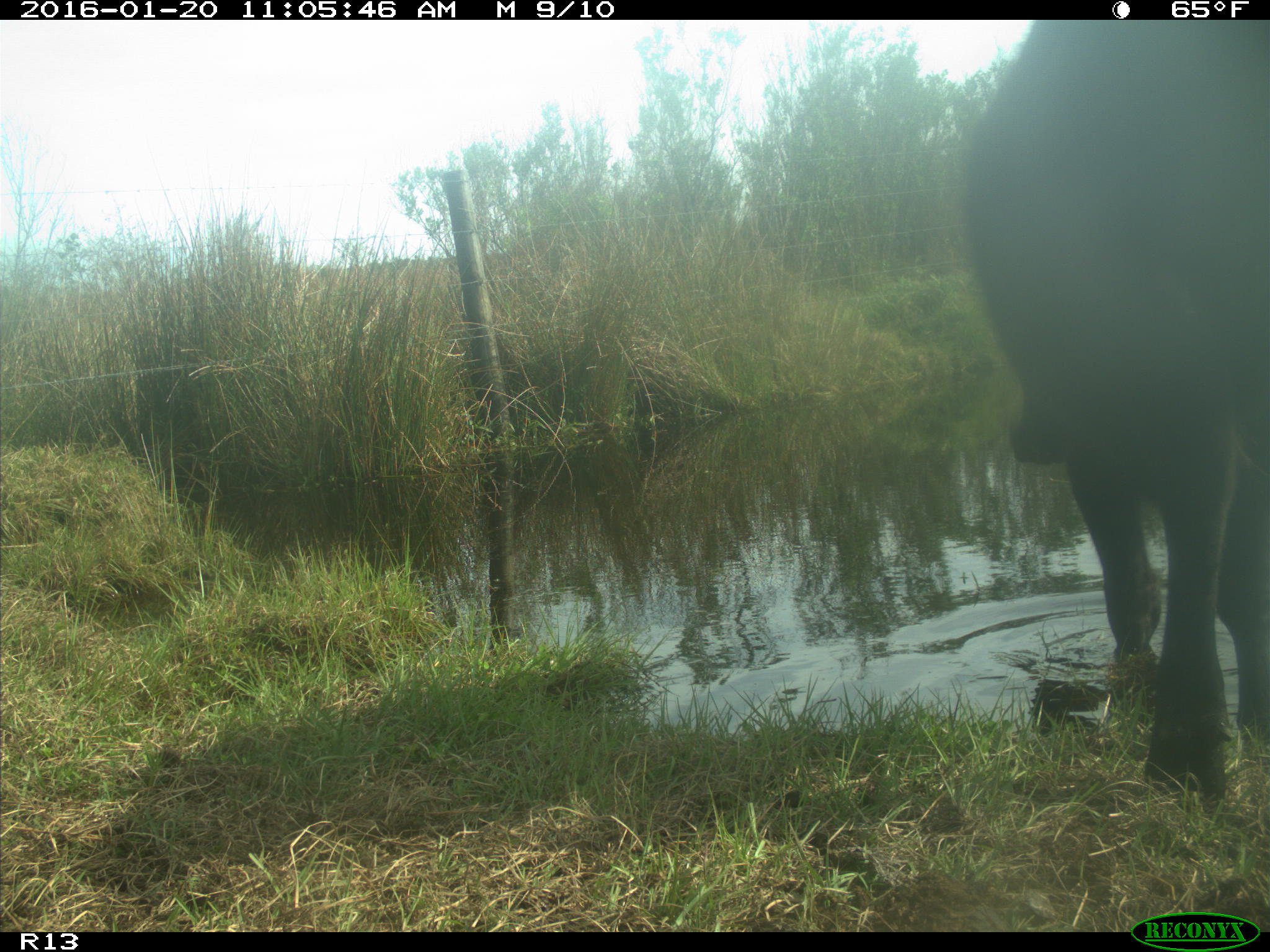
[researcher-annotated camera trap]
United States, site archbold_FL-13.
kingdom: Animalia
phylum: Chordata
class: Mammalia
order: Artiodactyla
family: Bovidae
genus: Bos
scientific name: Bos taurus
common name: domestic cow